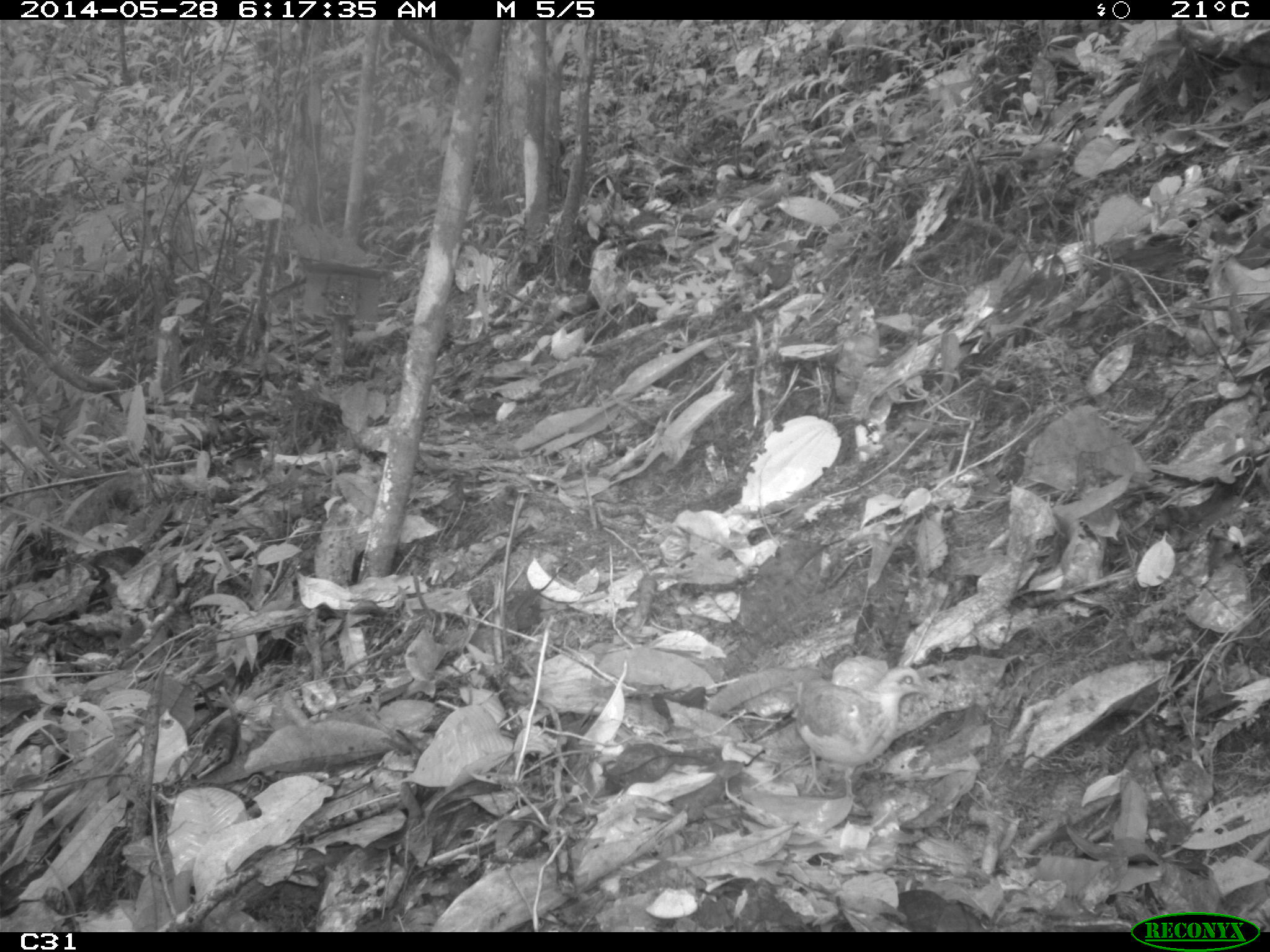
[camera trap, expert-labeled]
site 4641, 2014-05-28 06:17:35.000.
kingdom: Animalia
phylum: Chordata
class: Aves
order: Columbiformes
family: Columbidae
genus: Leptotila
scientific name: Leptotila rufaxilla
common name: gray-fronted dove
Leptotila rufaxilla (gray-fronted dove), count 1, age adult.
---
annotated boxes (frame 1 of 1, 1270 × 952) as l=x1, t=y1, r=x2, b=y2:
leptotila rufaxilla: l=782, t=662, r=931, b=808